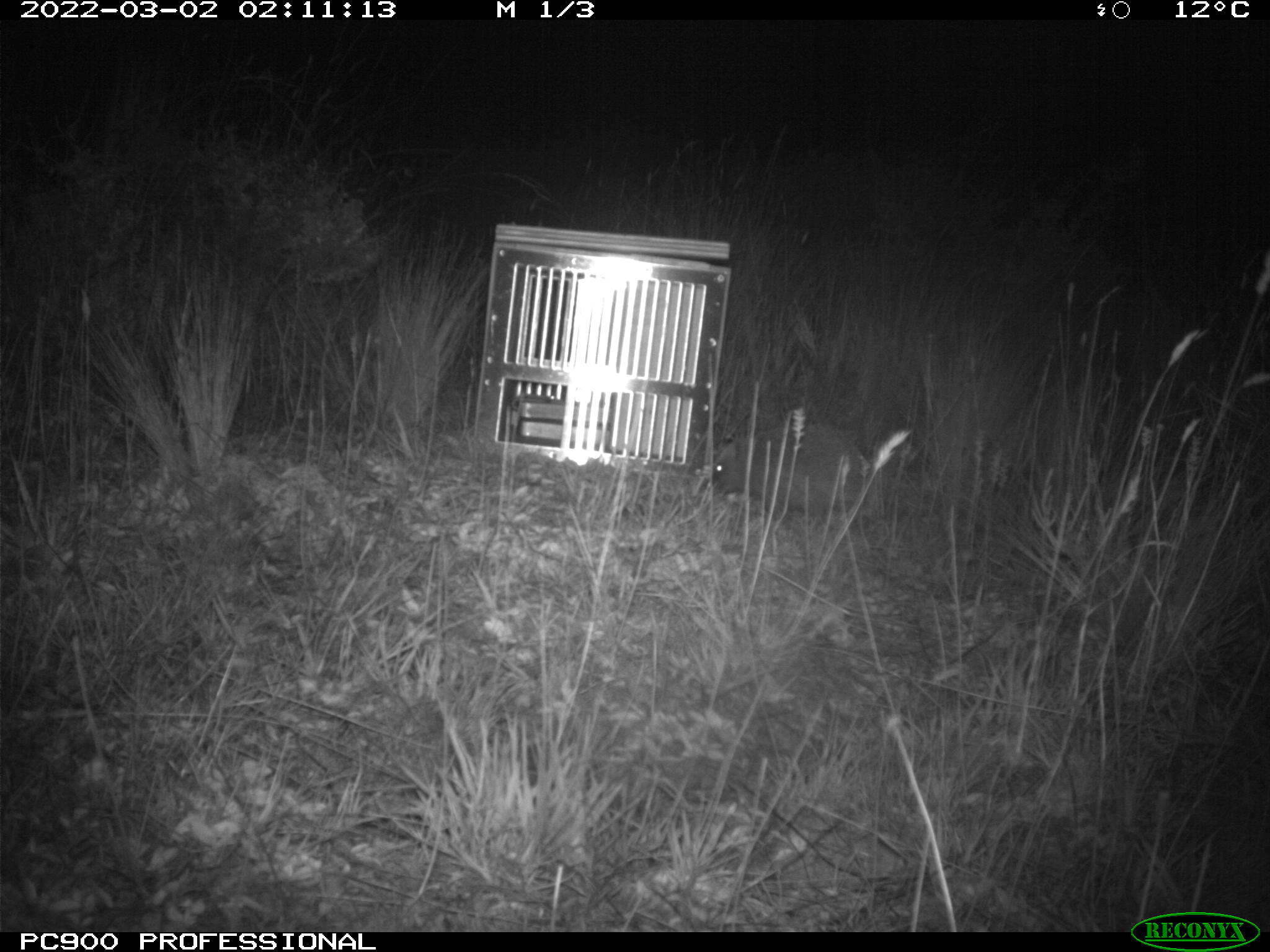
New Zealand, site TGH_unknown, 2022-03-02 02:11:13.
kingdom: Animalia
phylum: Chordata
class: Mammalia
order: Eulipotyphla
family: Erinaceidae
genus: Erinaceus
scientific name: Erinaceus europaeus europaeus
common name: european hedgehog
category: hedgehog